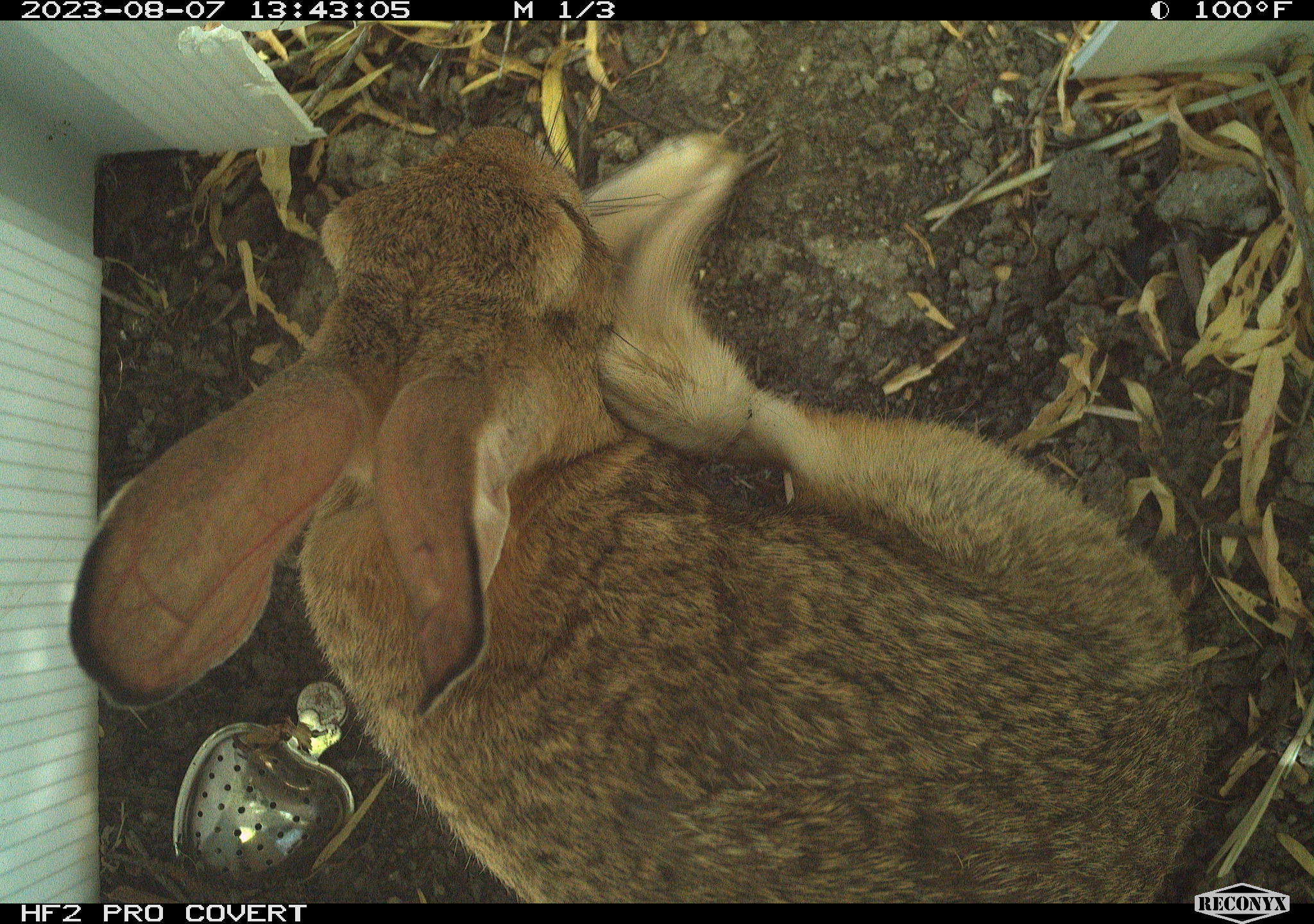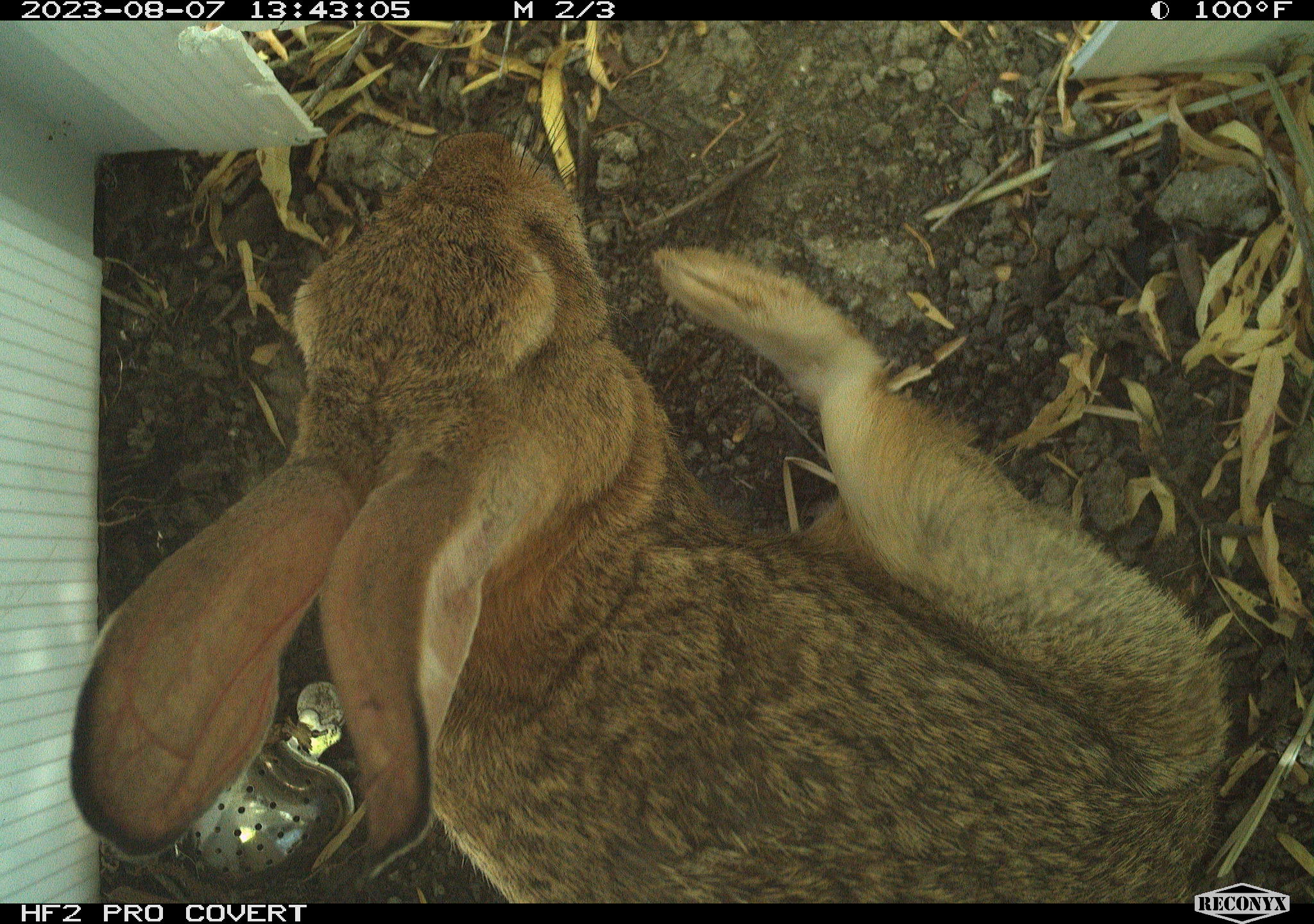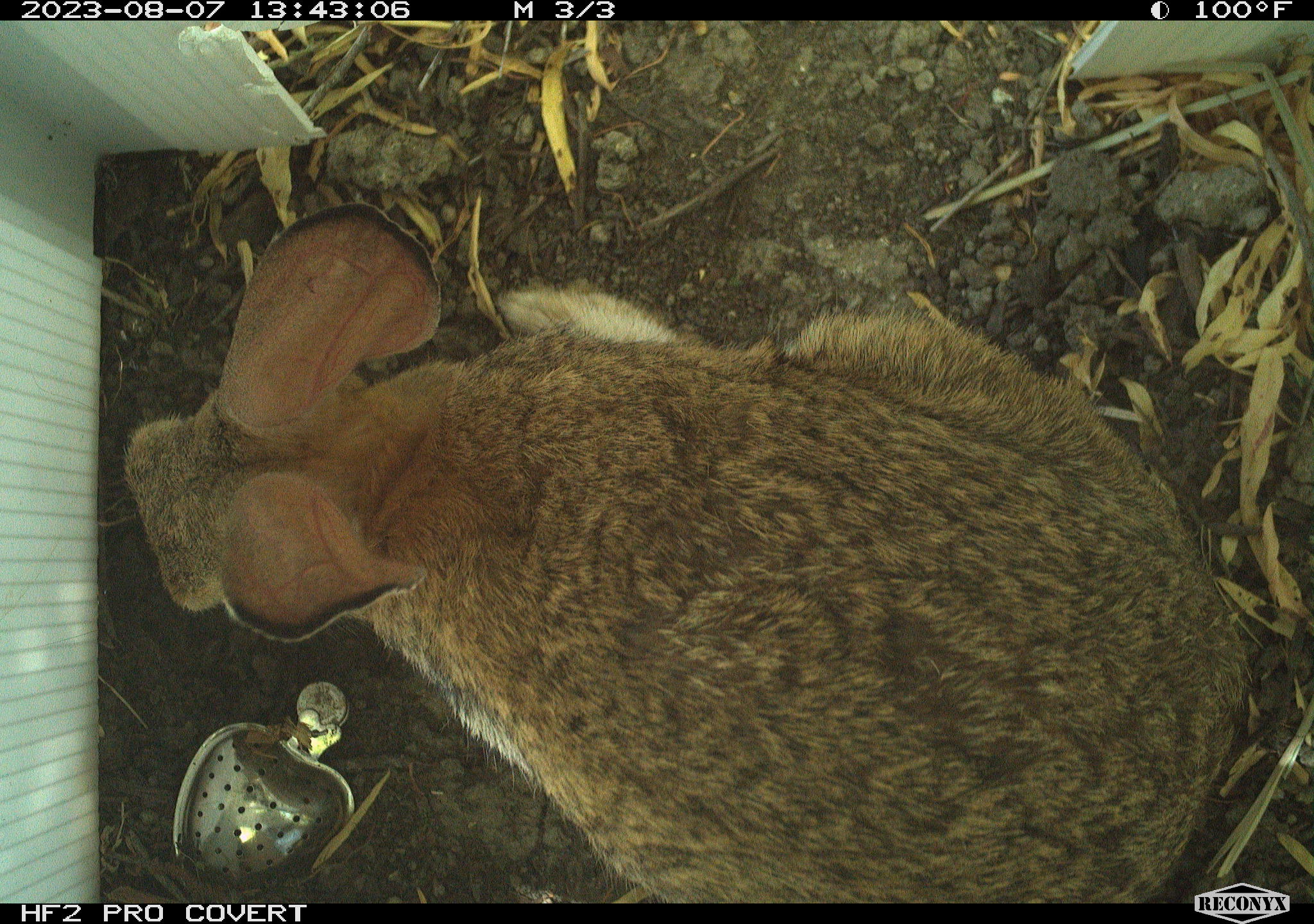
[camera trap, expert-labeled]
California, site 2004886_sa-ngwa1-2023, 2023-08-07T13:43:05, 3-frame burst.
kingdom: Animalia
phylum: Chordata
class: Mammalia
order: Lagomorpha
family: Leporidae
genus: Sylvilagus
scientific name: Sylvilagus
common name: cottontail rabbits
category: sylvilagus species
Sylvilagus species (cottontail rabbits) (Sylvilagus).